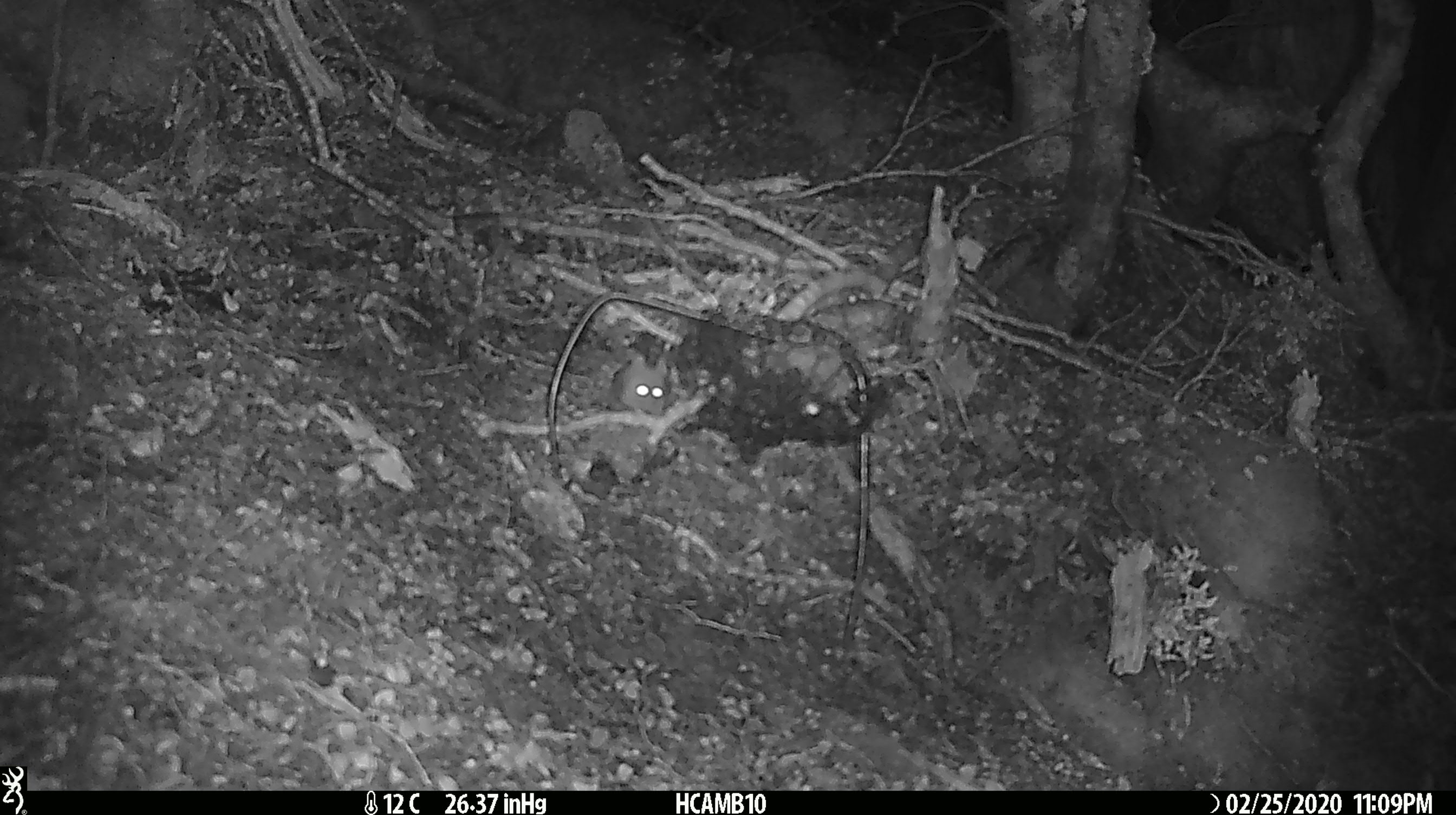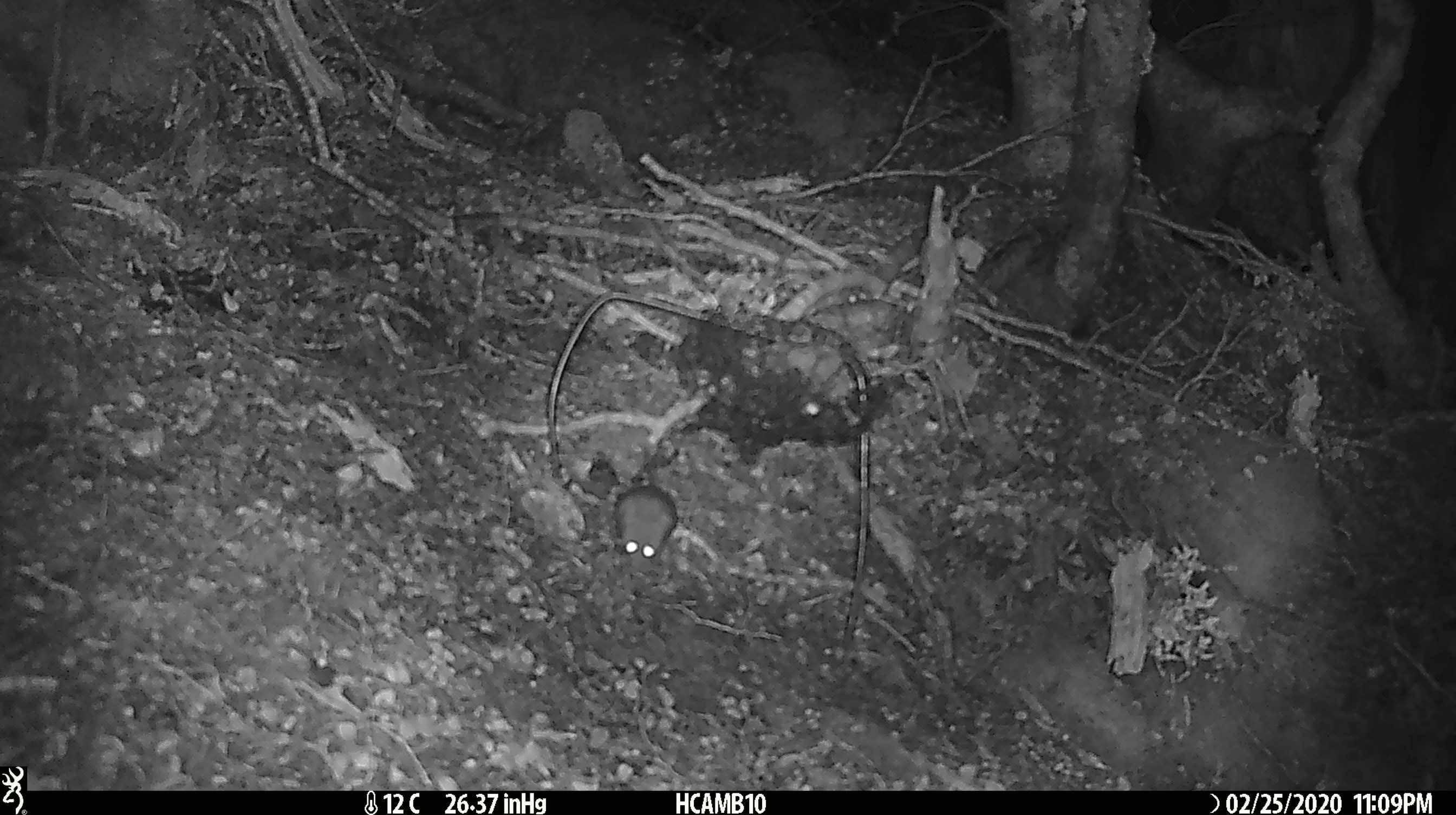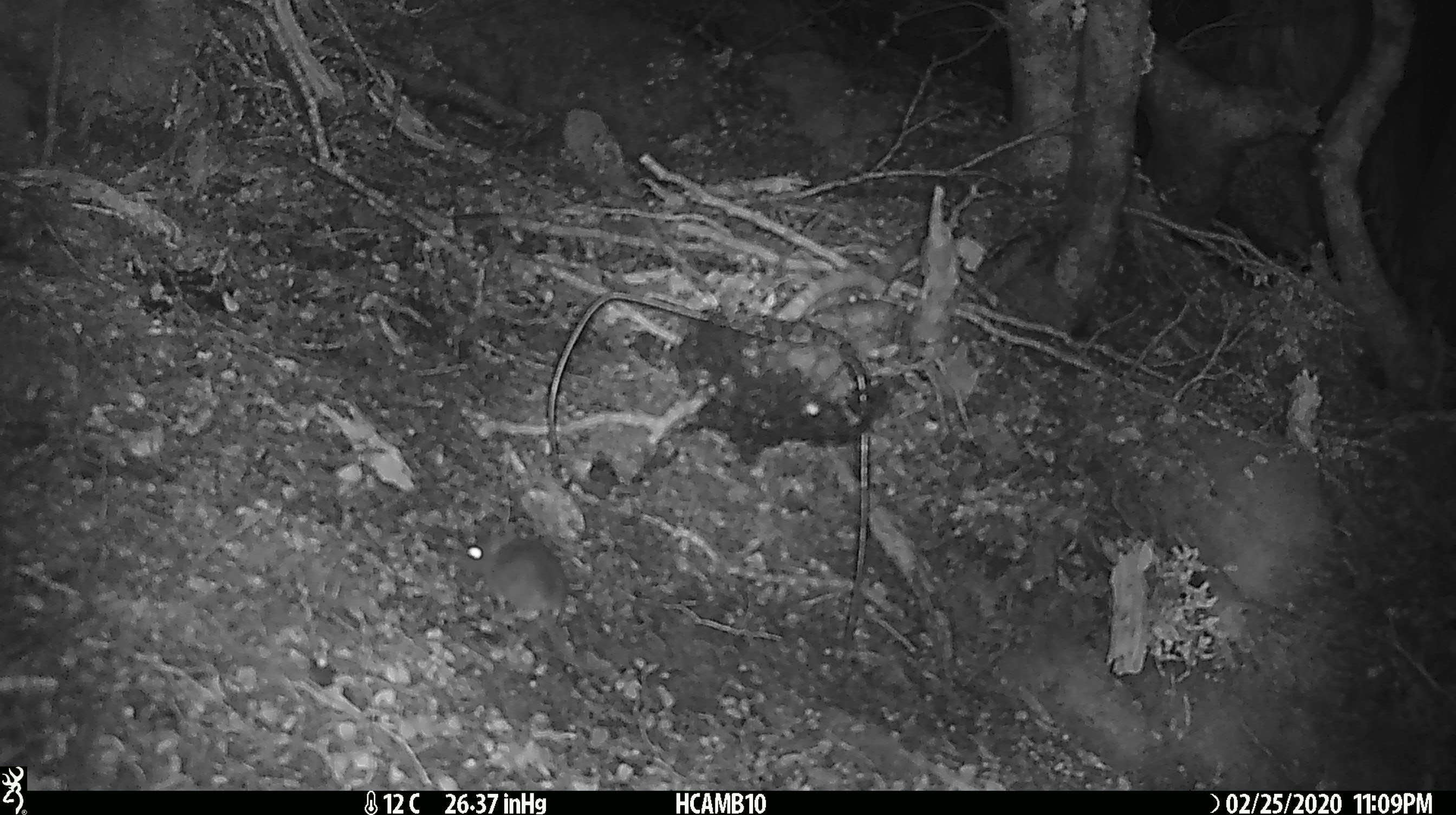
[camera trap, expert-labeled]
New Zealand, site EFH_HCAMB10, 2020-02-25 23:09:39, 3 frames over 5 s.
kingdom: Animalia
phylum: Chordata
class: Mammalia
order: Rodentia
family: Muridae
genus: Mus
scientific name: Mus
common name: mouse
Mouse (Mus).